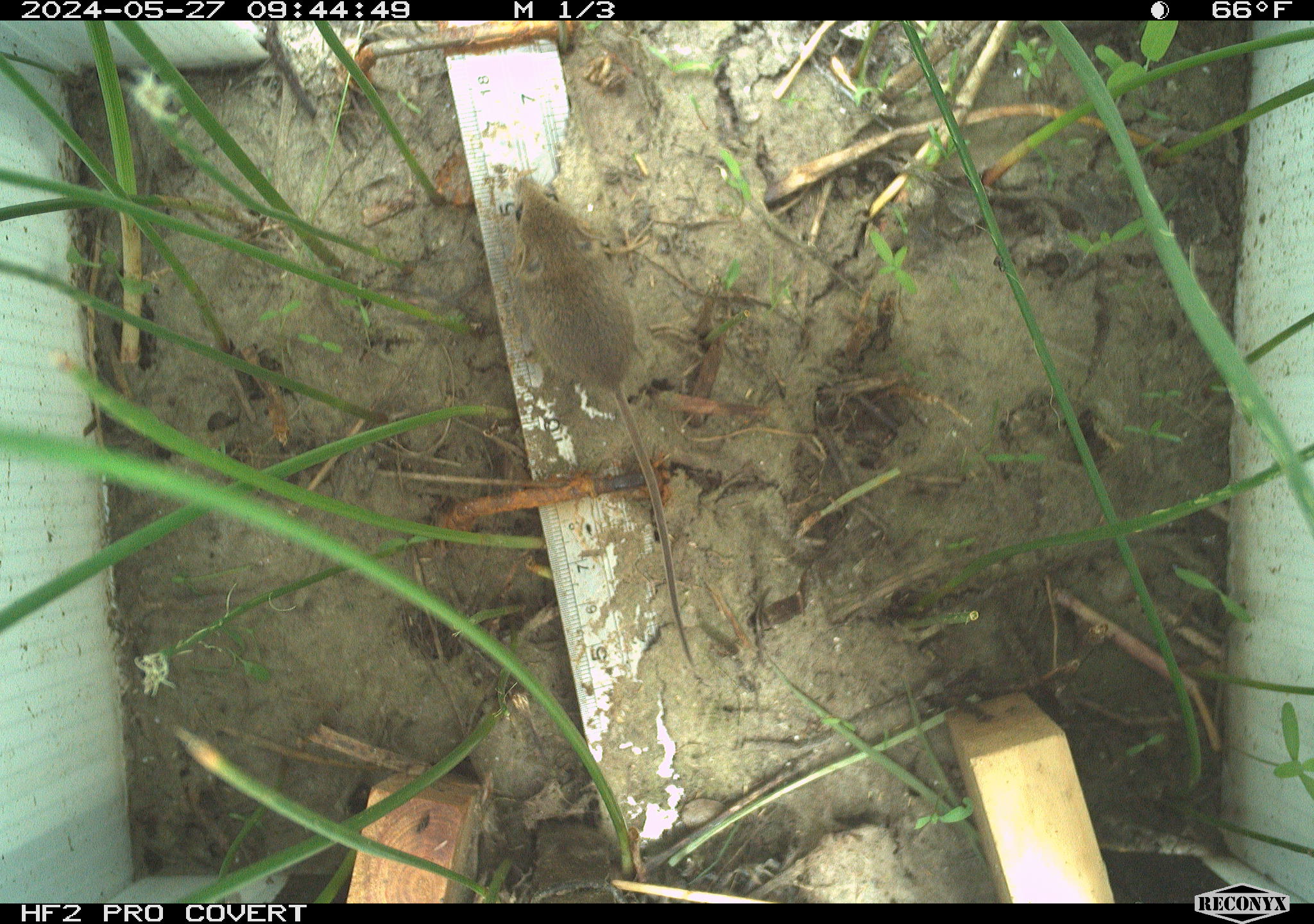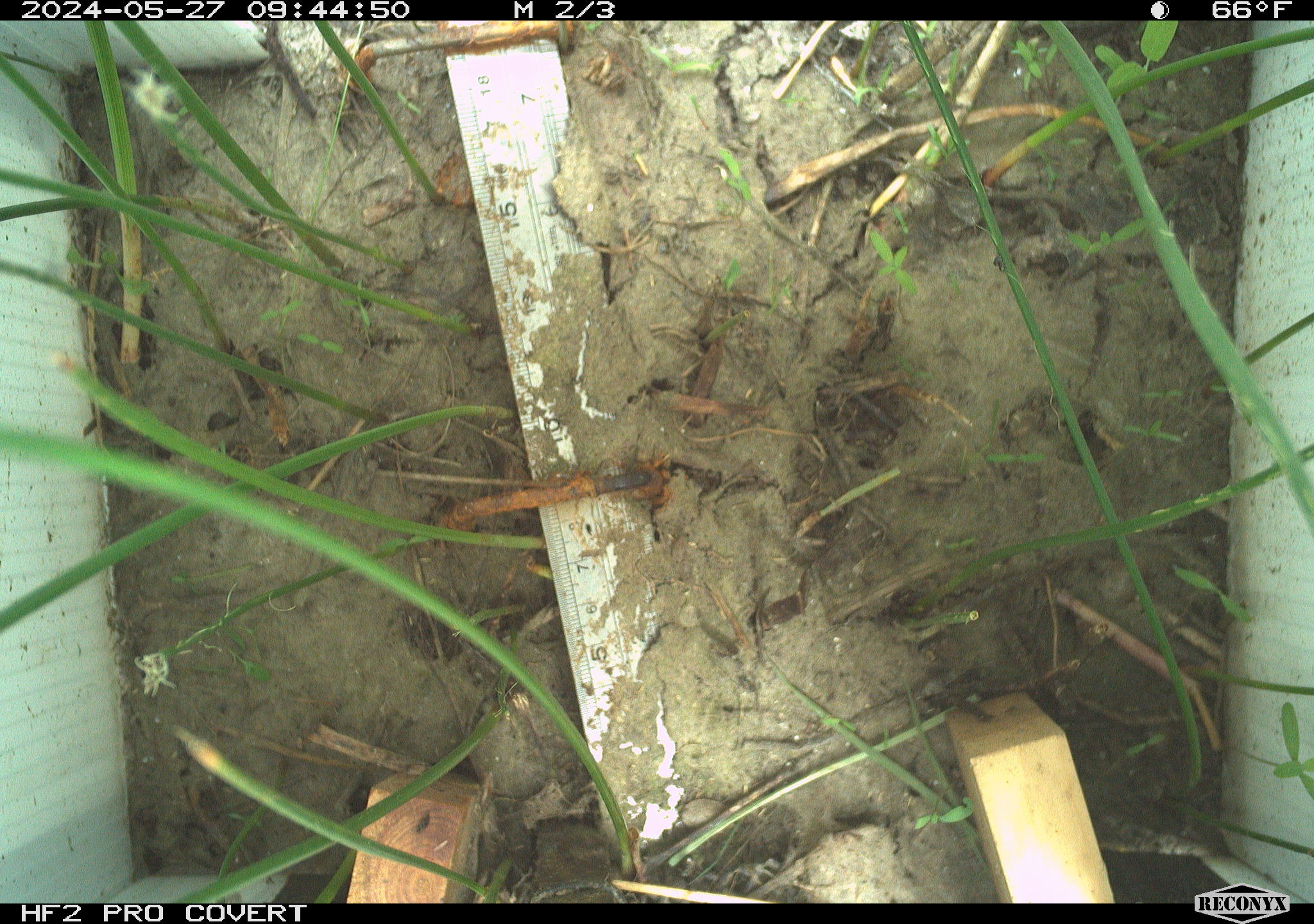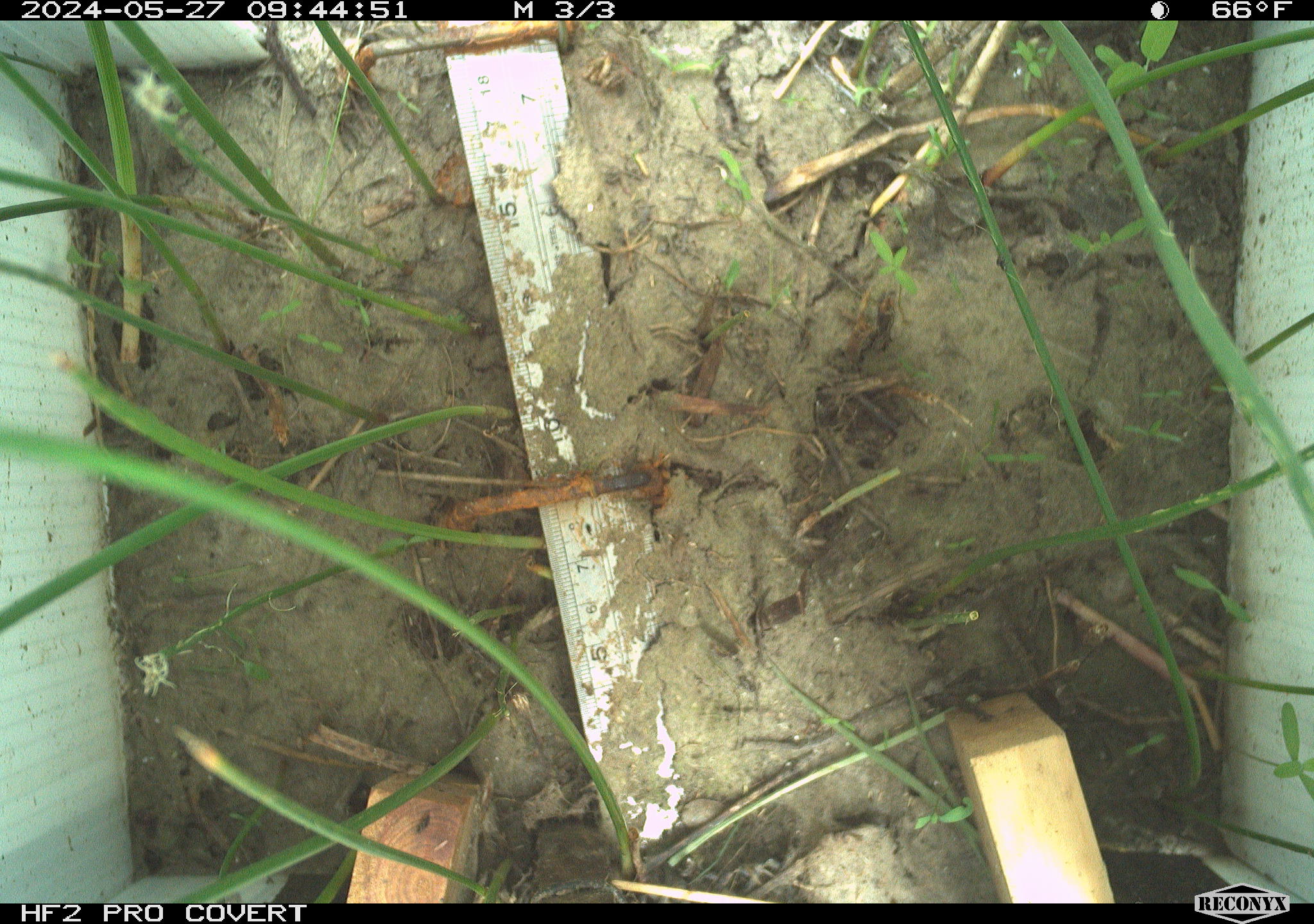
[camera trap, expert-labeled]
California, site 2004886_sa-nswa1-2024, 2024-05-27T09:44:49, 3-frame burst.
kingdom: Animalia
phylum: Chordata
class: Mammalia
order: Rodentia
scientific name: Rodentia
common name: rodent